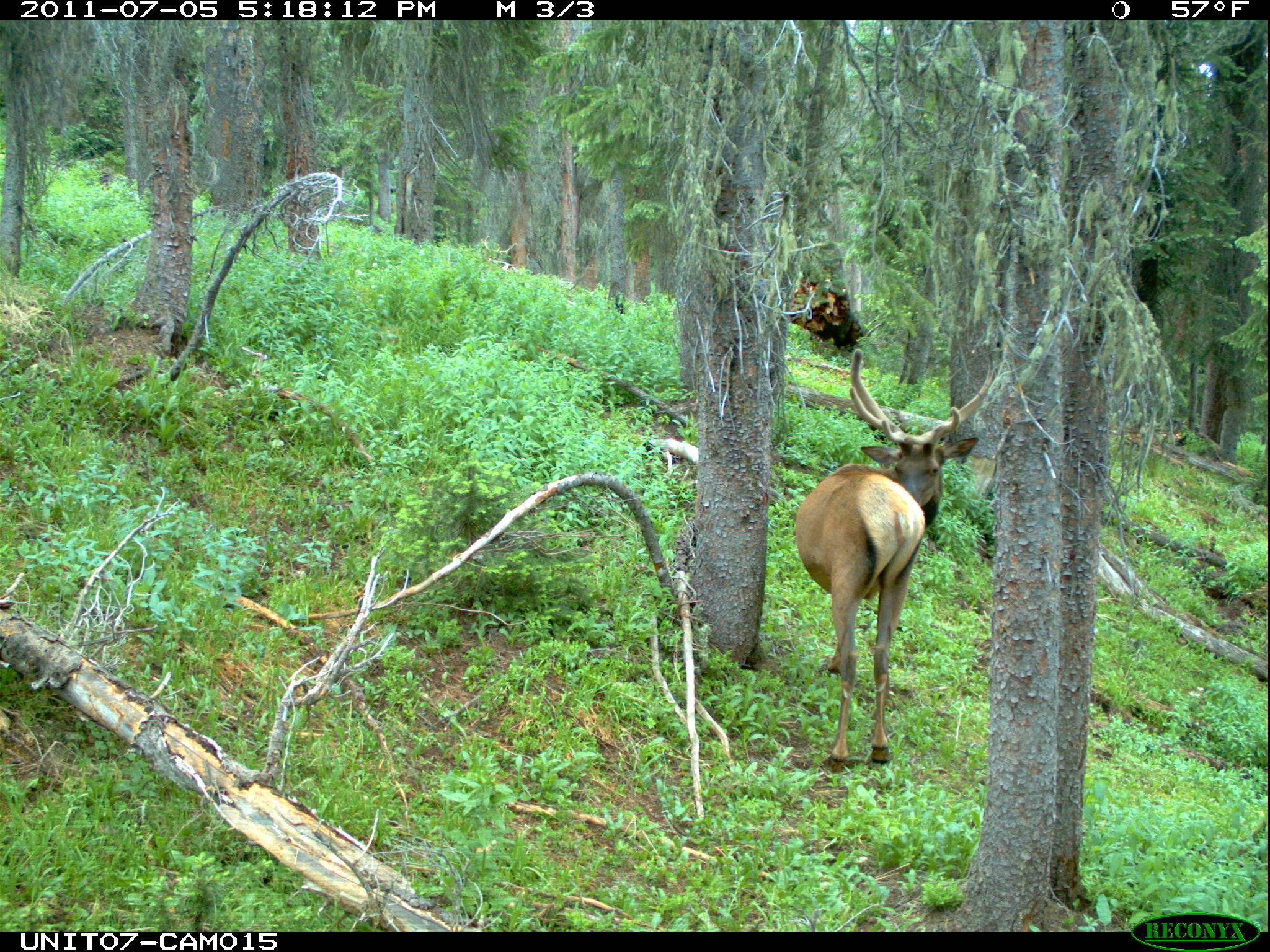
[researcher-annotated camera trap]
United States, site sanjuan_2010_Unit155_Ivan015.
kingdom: Animalia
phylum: Chordata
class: Mammalia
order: Artiodactyla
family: Cervidae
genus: Cervus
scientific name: Cervus elaphus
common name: red deer